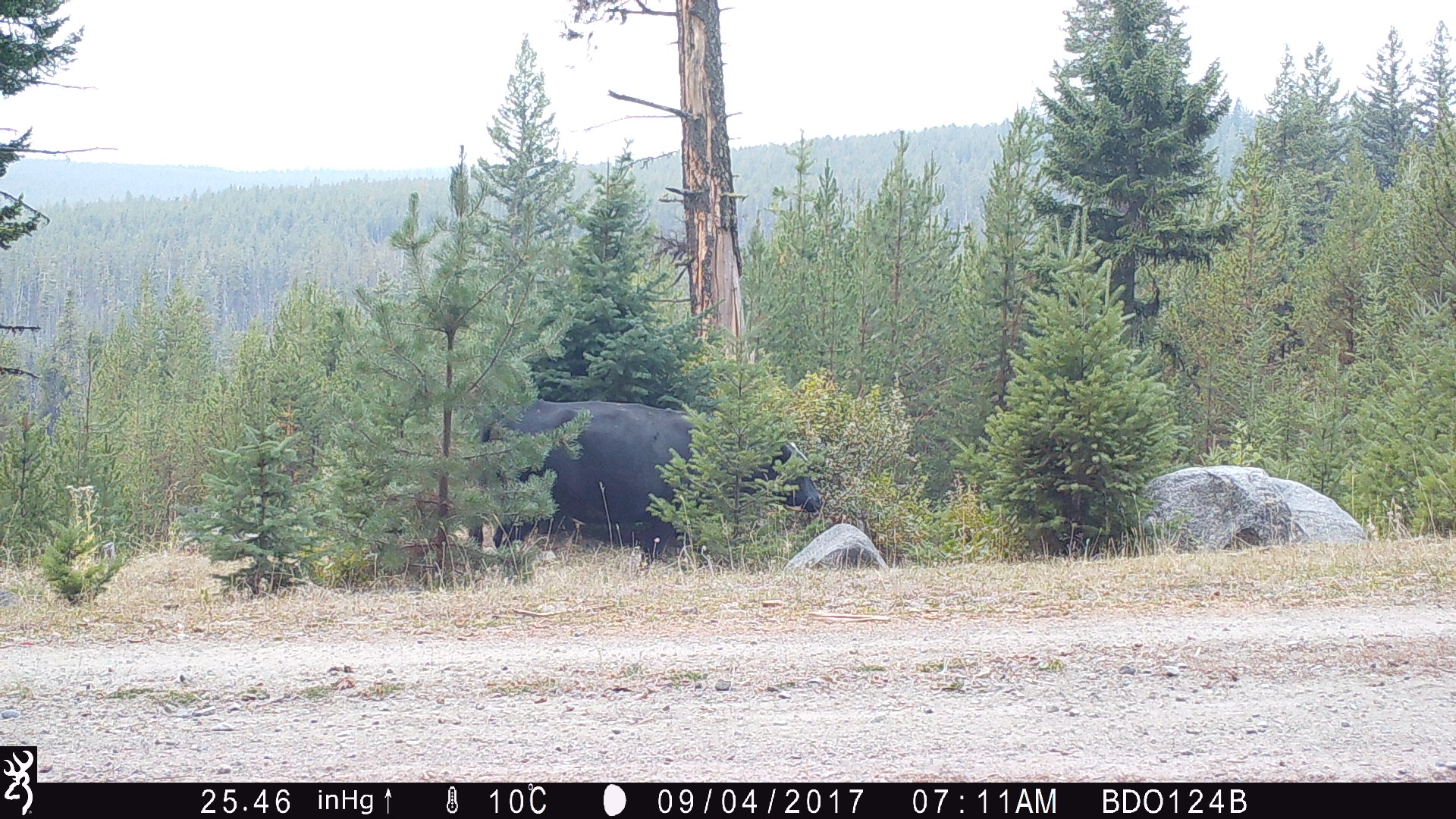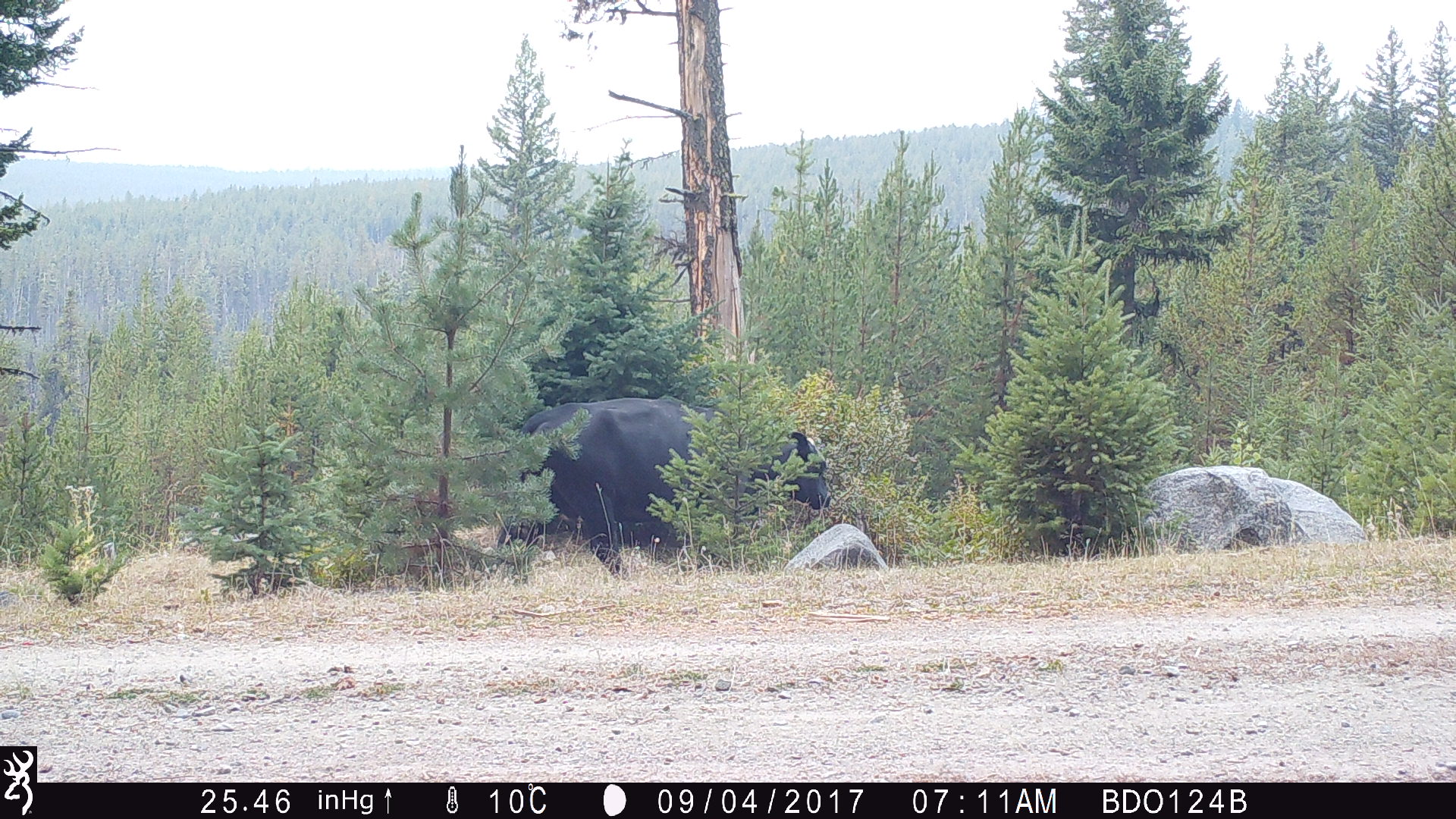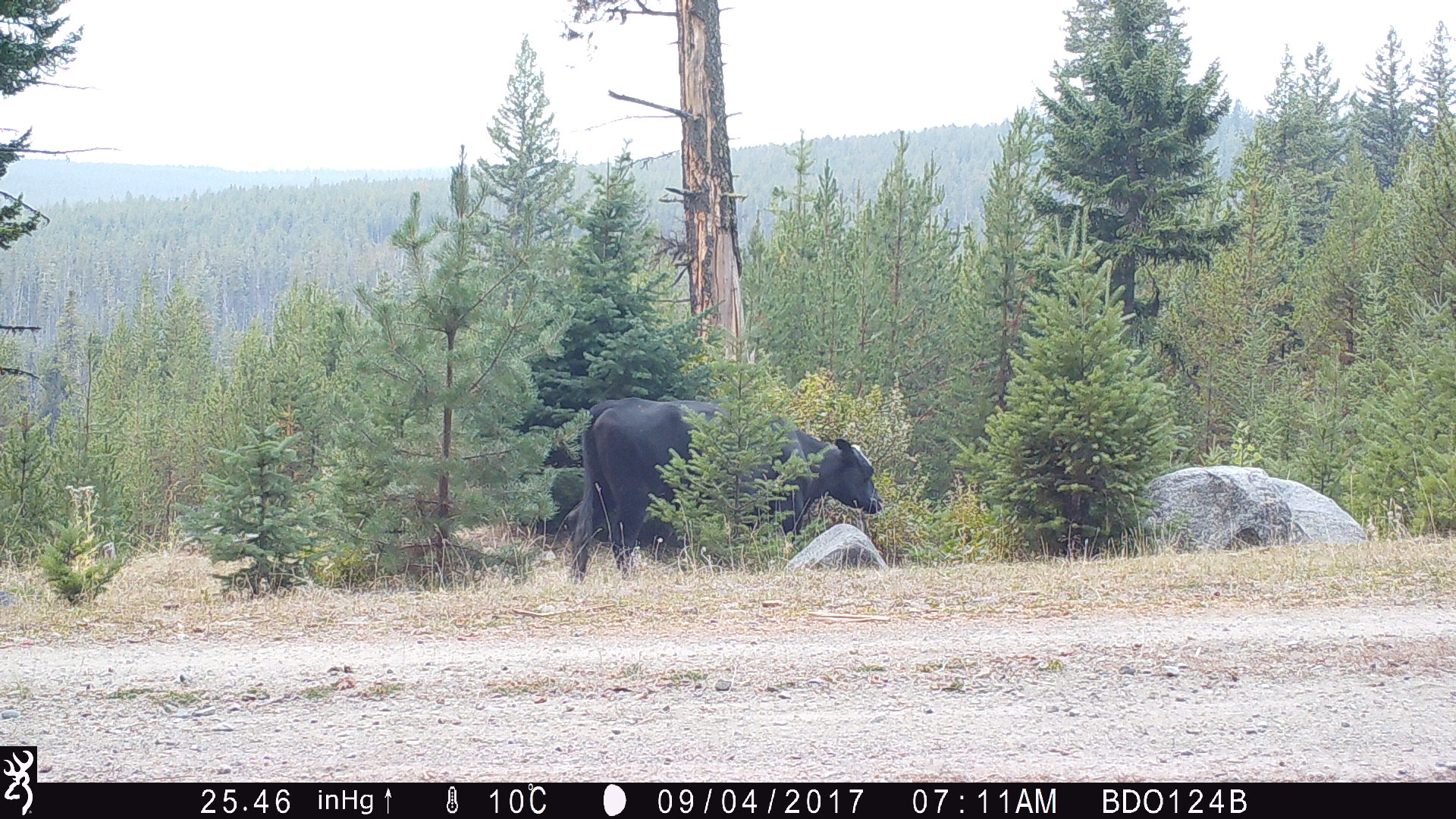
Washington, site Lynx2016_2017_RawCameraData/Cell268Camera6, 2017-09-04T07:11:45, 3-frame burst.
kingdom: Animalia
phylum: Chordata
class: Mammalia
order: Artiodactyla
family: Bovidae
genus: Bos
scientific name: Bos taurus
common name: domestic cattle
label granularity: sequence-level